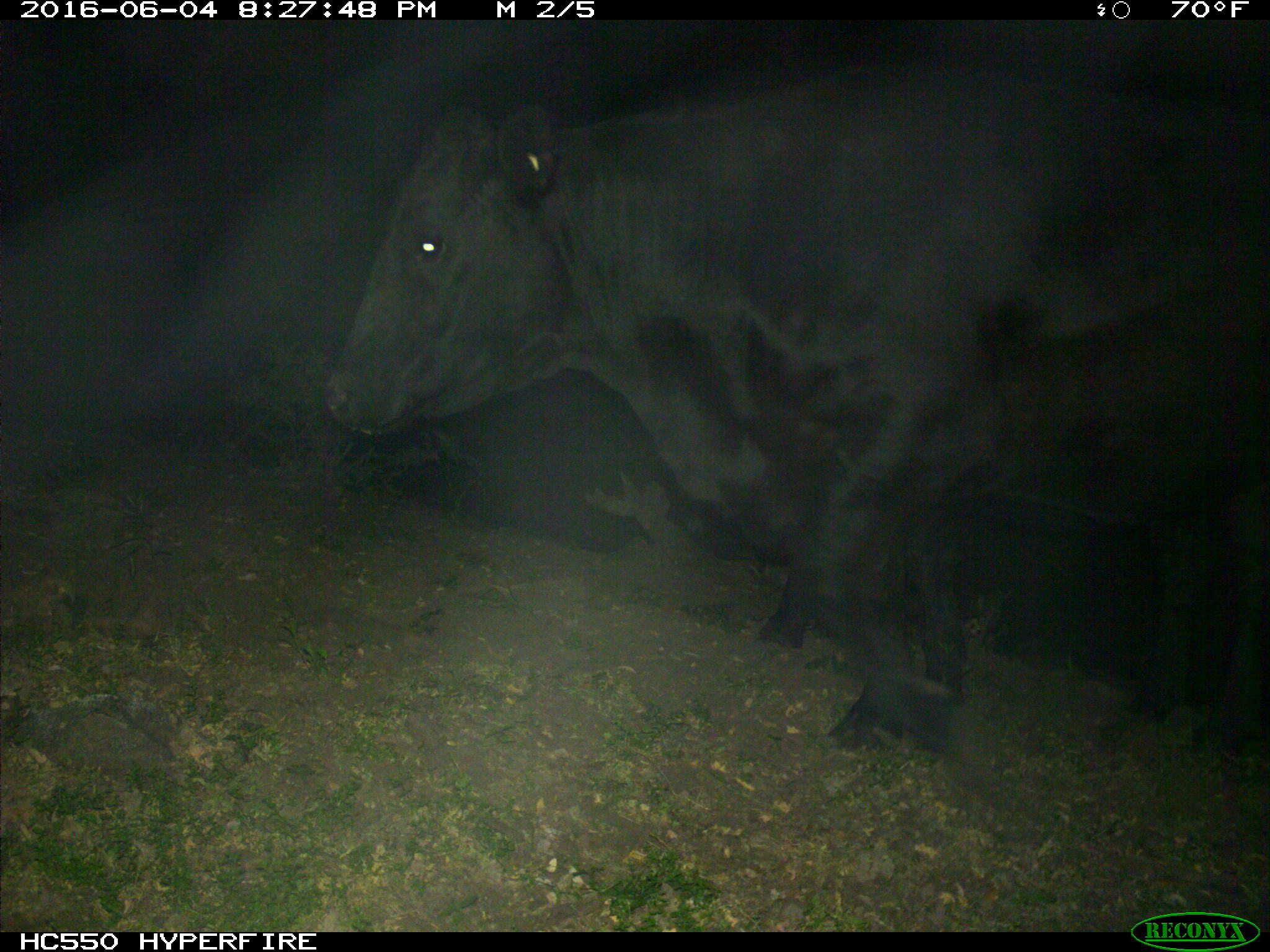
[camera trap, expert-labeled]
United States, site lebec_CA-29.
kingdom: Animalia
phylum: Chordata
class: Mammalia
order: Artiodactyla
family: Bovidae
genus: Bos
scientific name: Bos taurus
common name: domestic cow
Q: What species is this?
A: Bos taurus (domestic cow).